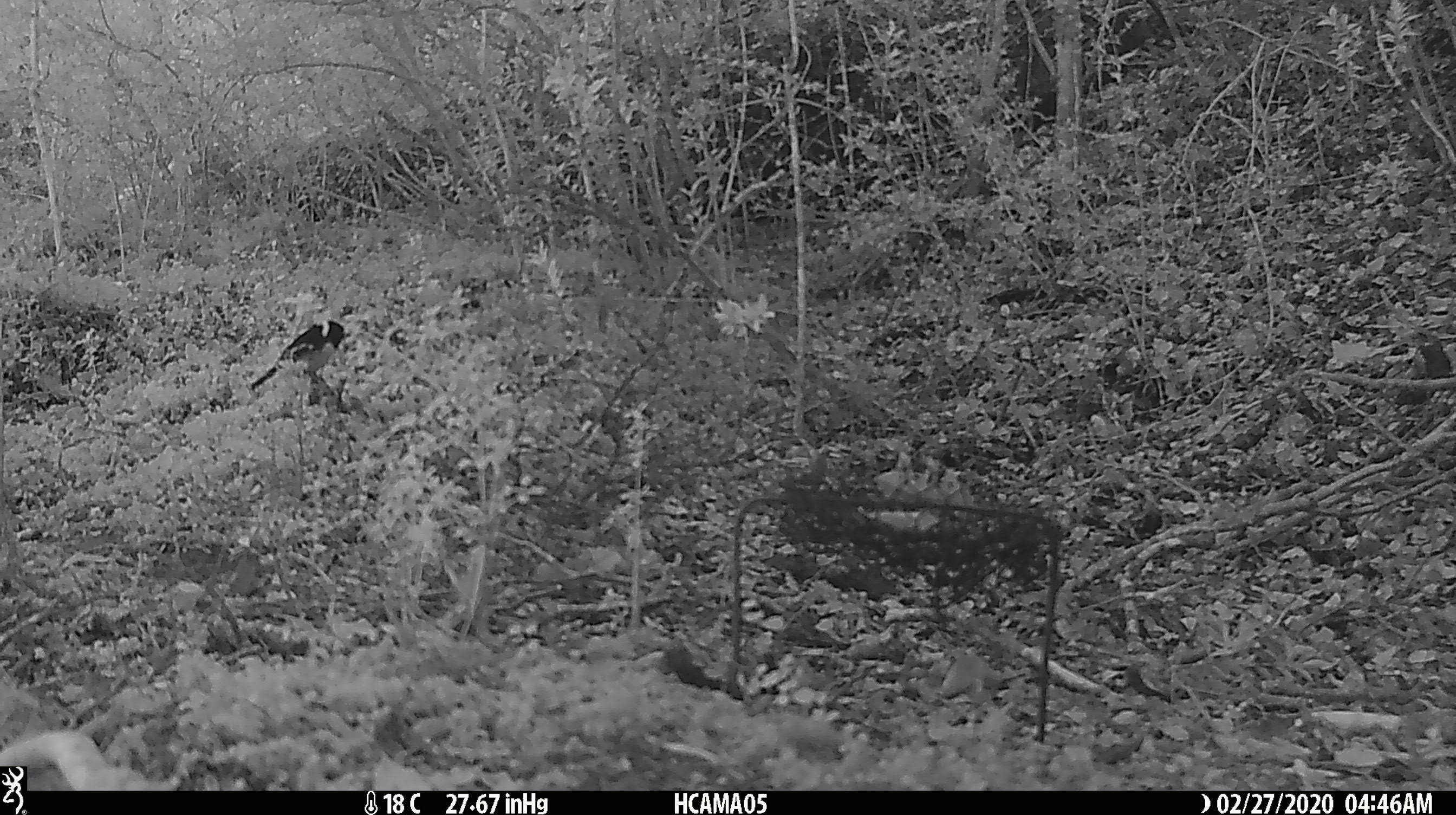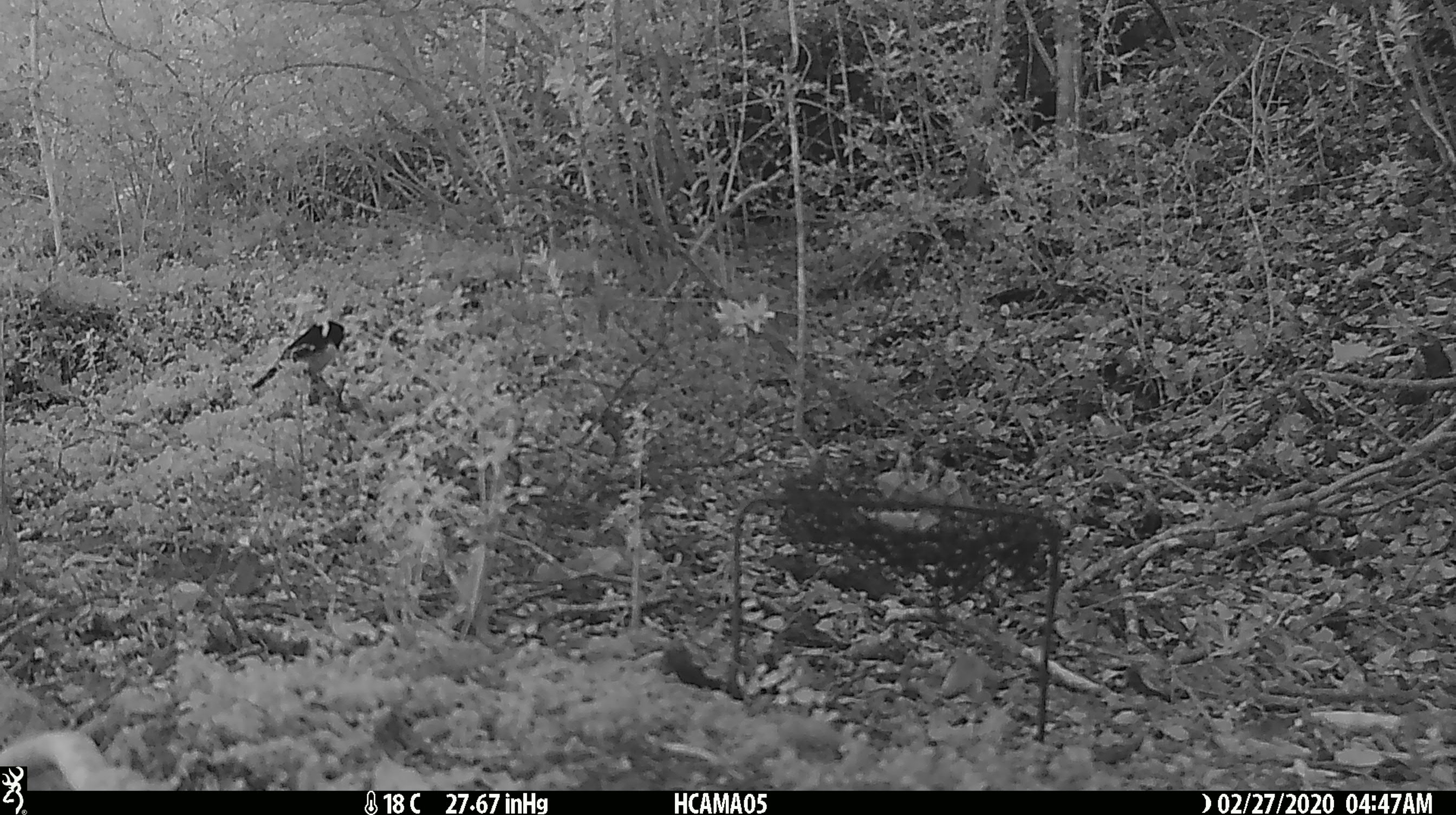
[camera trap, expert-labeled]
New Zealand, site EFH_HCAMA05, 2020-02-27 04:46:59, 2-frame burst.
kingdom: Animalia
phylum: Chordata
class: Aves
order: Passeriformes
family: Petroicidae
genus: Petroica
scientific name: Petroica macrocephala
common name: tomtit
Tomtit (Petroica macrocephala).